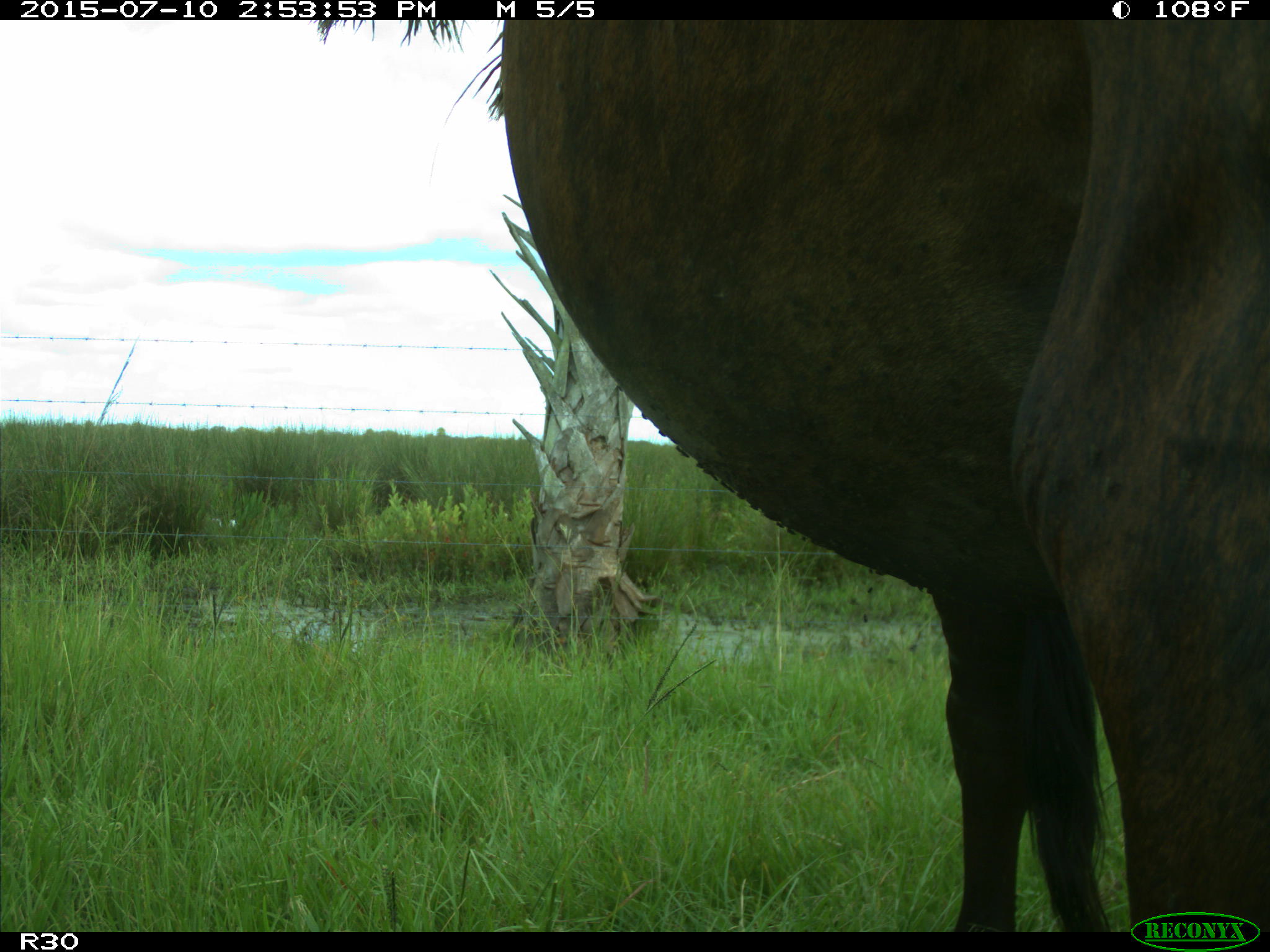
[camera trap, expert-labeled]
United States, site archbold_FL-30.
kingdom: Animalia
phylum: Chordata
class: Mammalia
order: Artiodactyla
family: Bovidae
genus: Bos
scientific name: Bos taurus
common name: domestic cow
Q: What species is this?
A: Bos taurus (domestic cow).